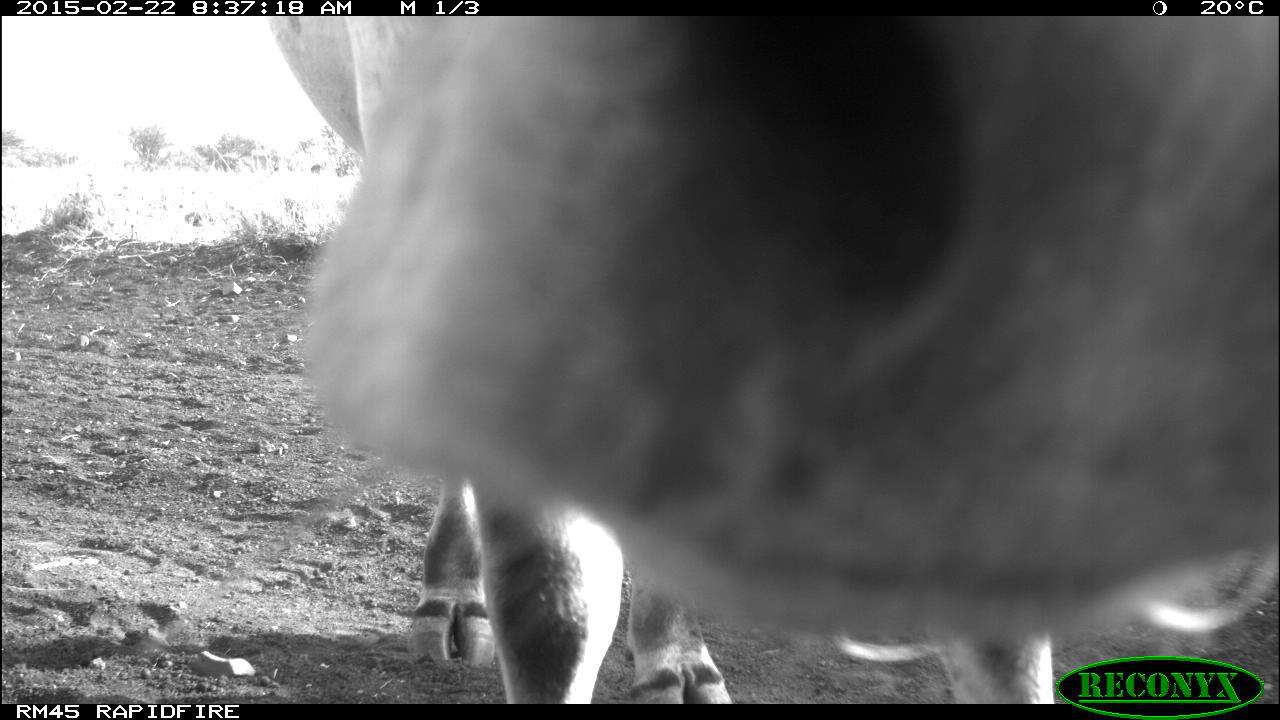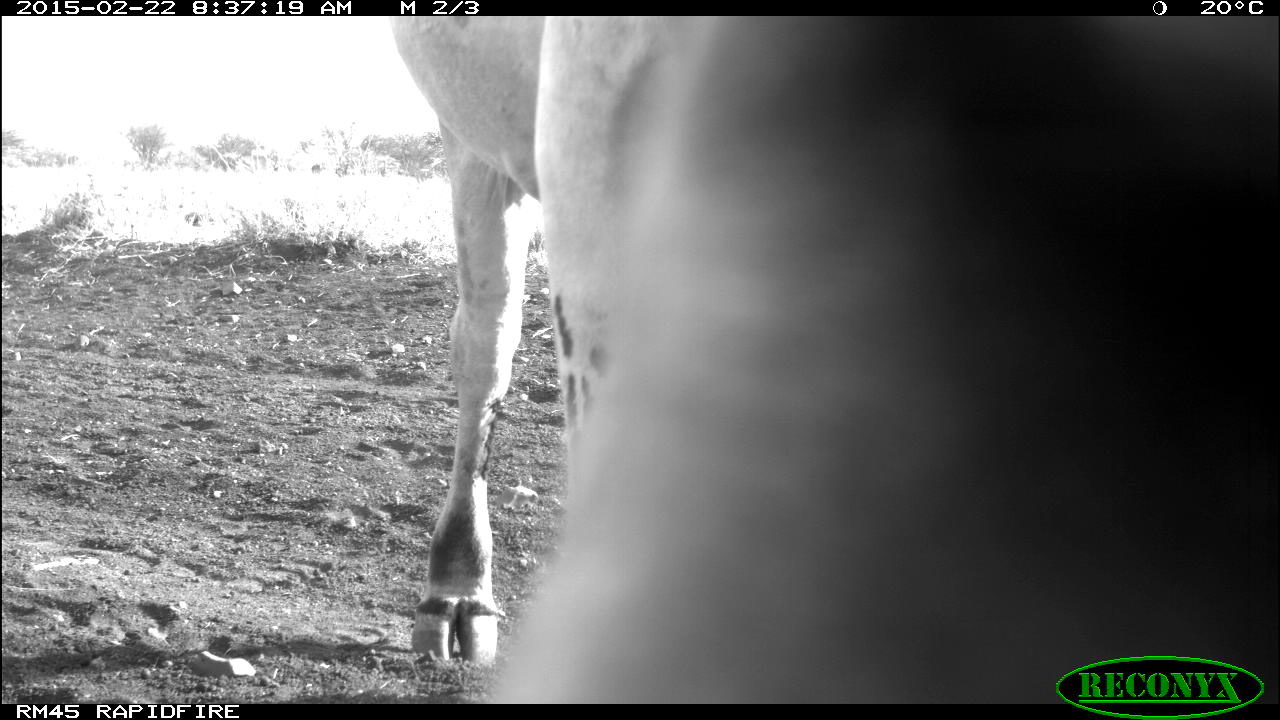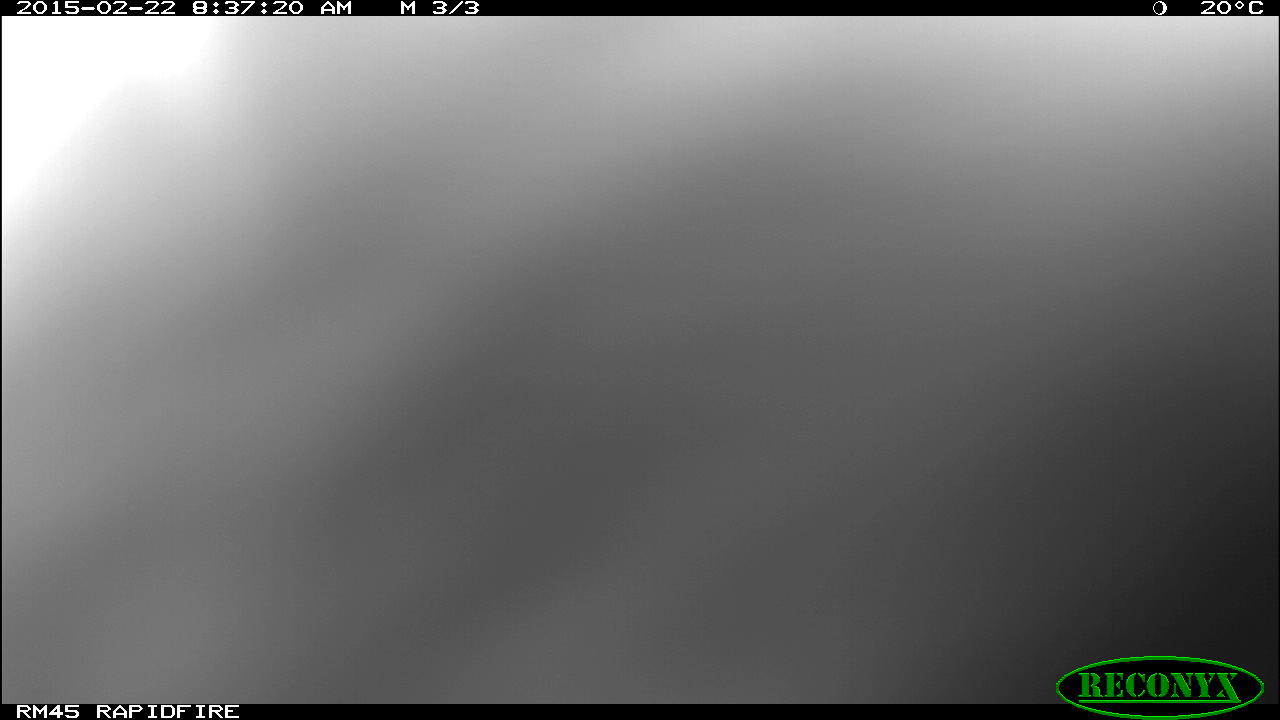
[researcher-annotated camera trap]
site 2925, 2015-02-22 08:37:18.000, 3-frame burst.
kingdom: Animalia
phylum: Chordata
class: Mammalia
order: Artiodactyla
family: Bovidae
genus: Bos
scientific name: Bos taurus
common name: domestic cattle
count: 3